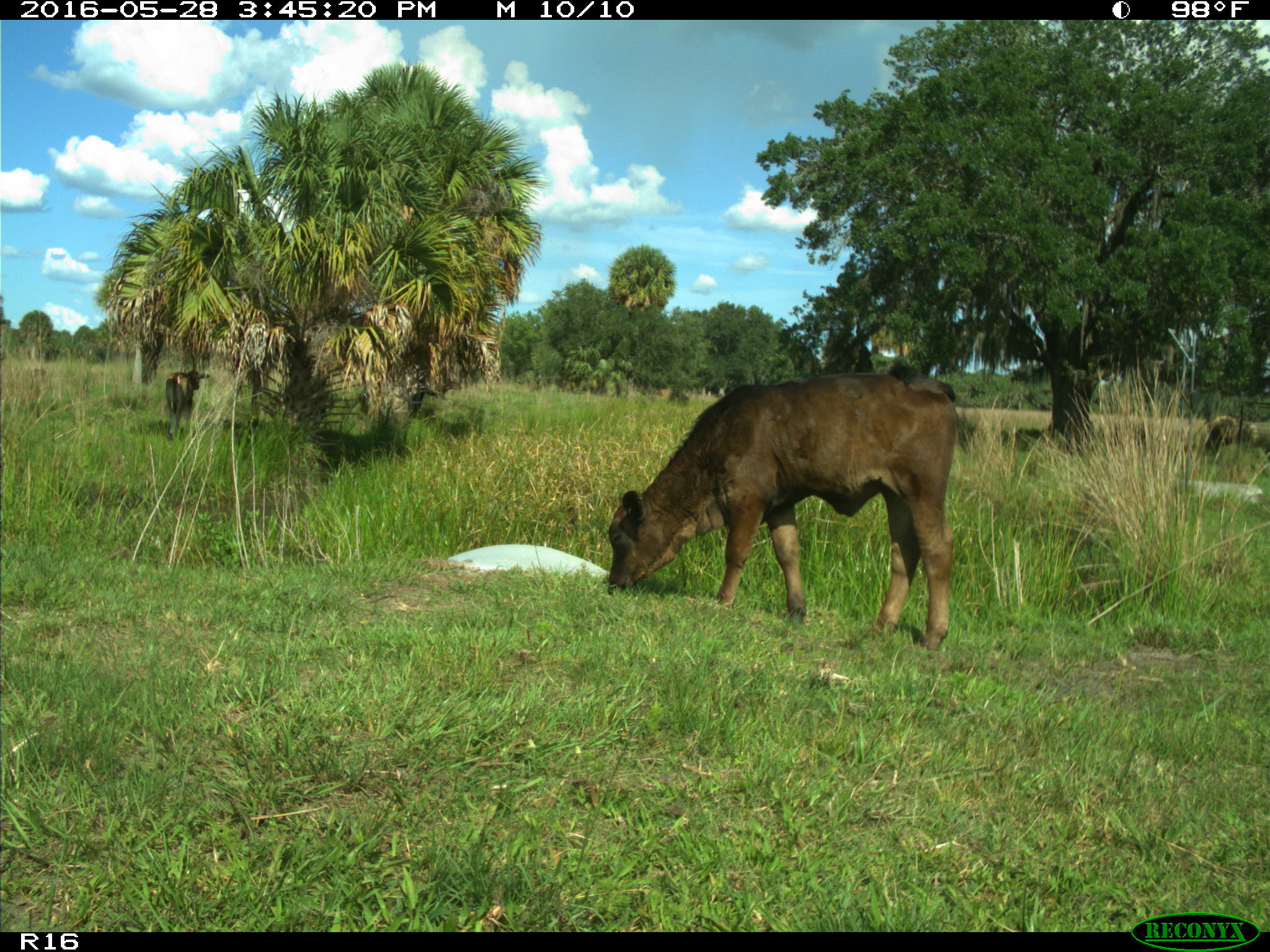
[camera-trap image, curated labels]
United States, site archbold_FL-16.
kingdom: Animalia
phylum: Chordata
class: Mammalia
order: Artiodactyla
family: Bovidae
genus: Bos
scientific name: Bos taurus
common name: domestic cow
Bos taurus (domestic cow).